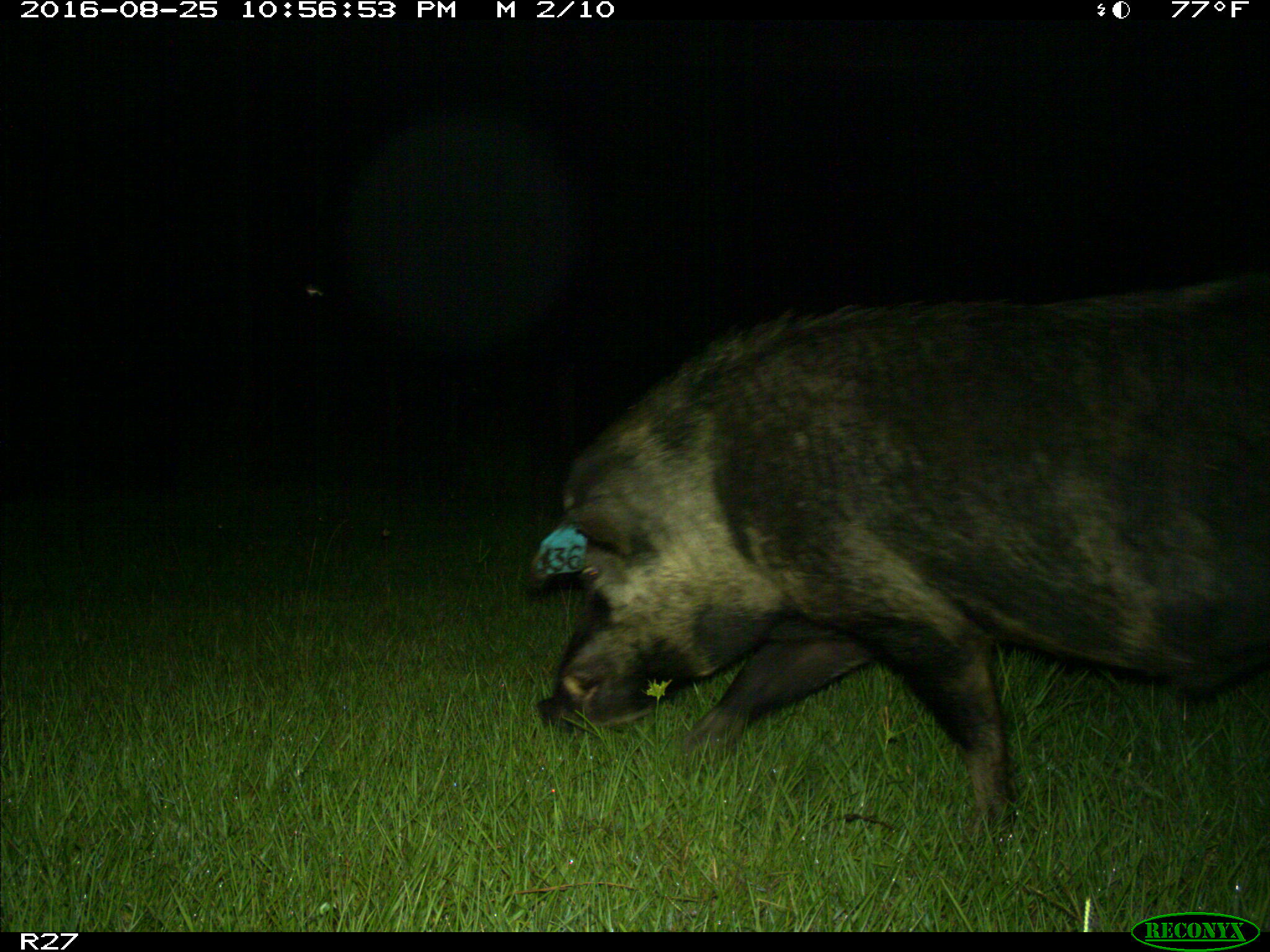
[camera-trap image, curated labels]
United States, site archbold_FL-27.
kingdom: Animalia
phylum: Chordata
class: Mammalia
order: Artiodactyla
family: Suidae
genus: Sus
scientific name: Sus scrofa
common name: wild boar